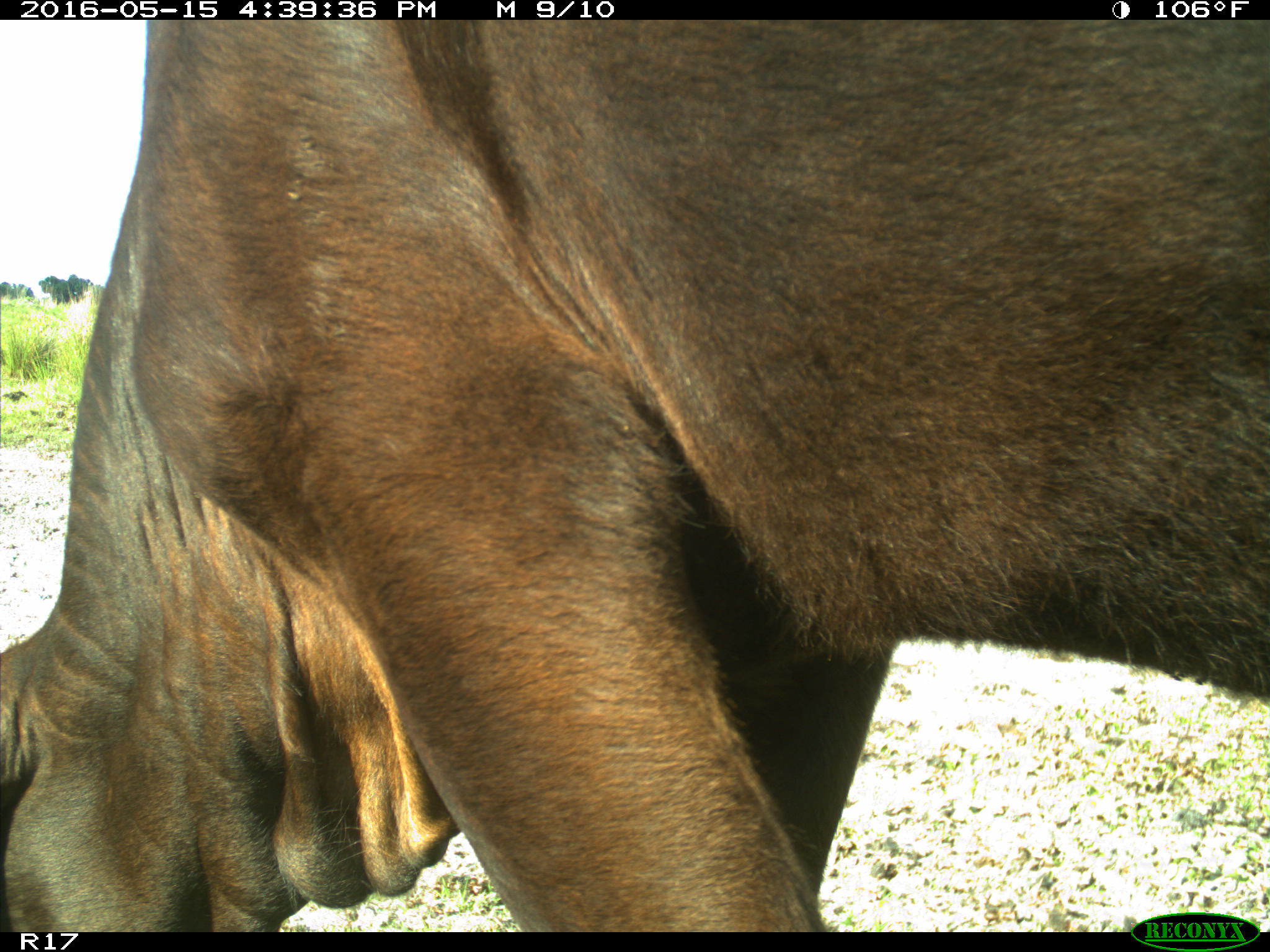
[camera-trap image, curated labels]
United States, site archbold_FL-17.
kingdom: Animalia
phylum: Chordata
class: Mammalia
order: Artiodactyla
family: Bovidae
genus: Bos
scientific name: Bos taurus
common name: domestic cow